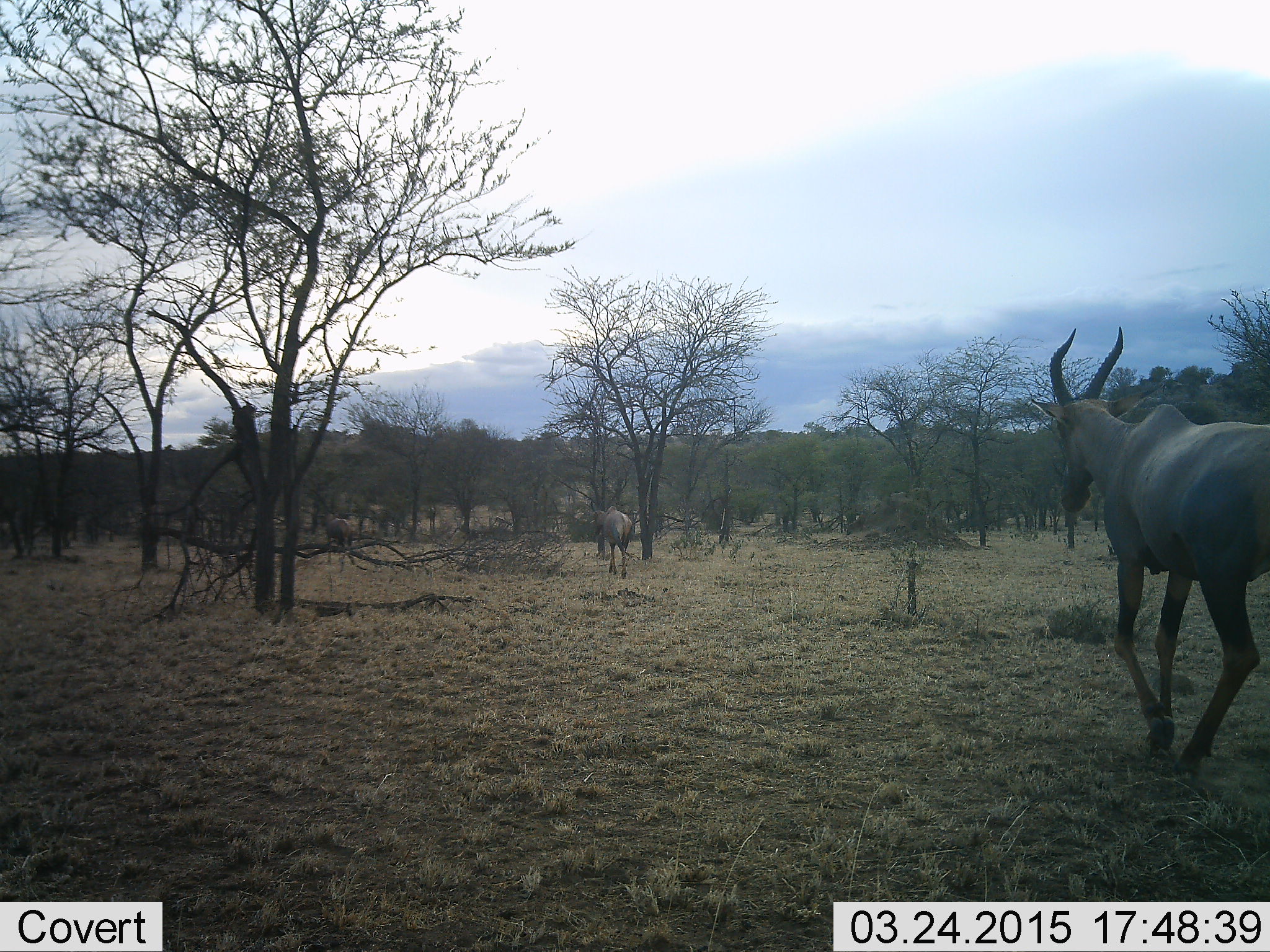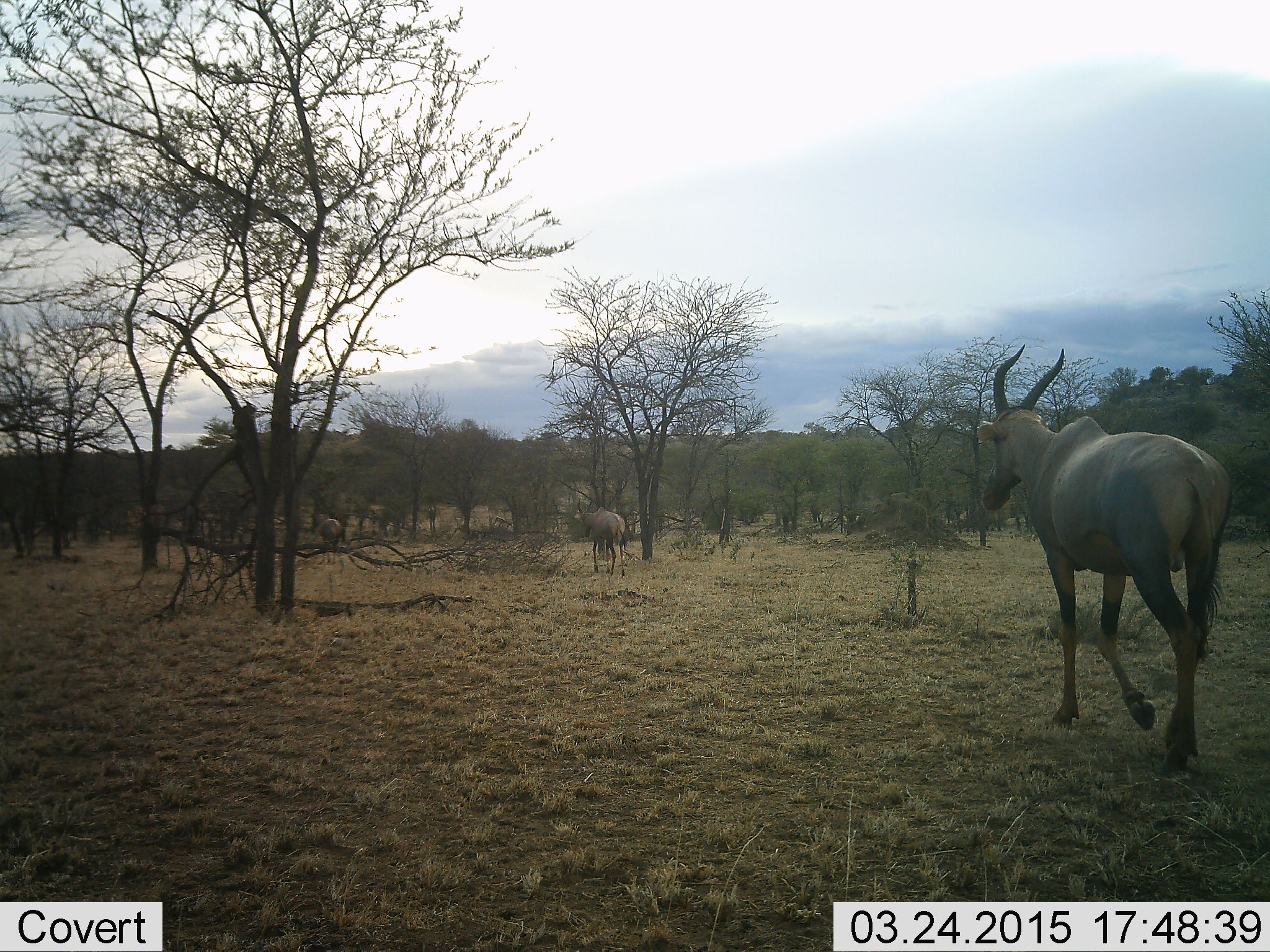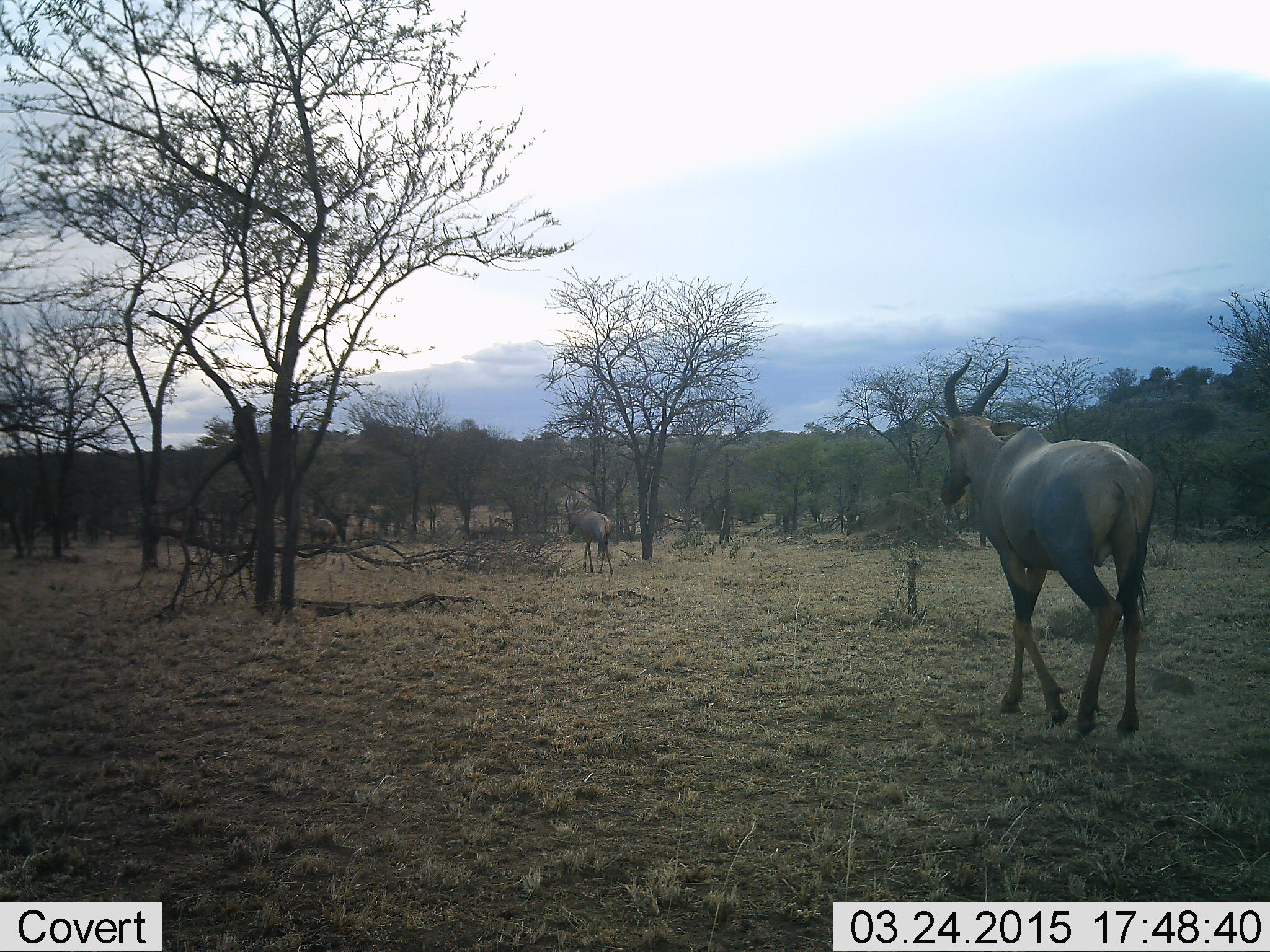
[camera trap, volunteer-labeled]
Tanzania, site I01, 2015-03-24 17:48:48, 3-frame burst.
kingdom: Animalia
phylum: Chordata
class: Mammalia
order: Artiodactyla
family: Bovidae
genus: Damaliscus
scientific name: Damaliscus lunatus jimela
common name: topi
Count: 3.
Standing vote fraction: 0%.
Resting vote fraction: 0%.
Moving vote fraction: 100%.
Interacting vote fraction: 0%.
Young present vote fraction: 0%.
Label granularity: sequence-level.